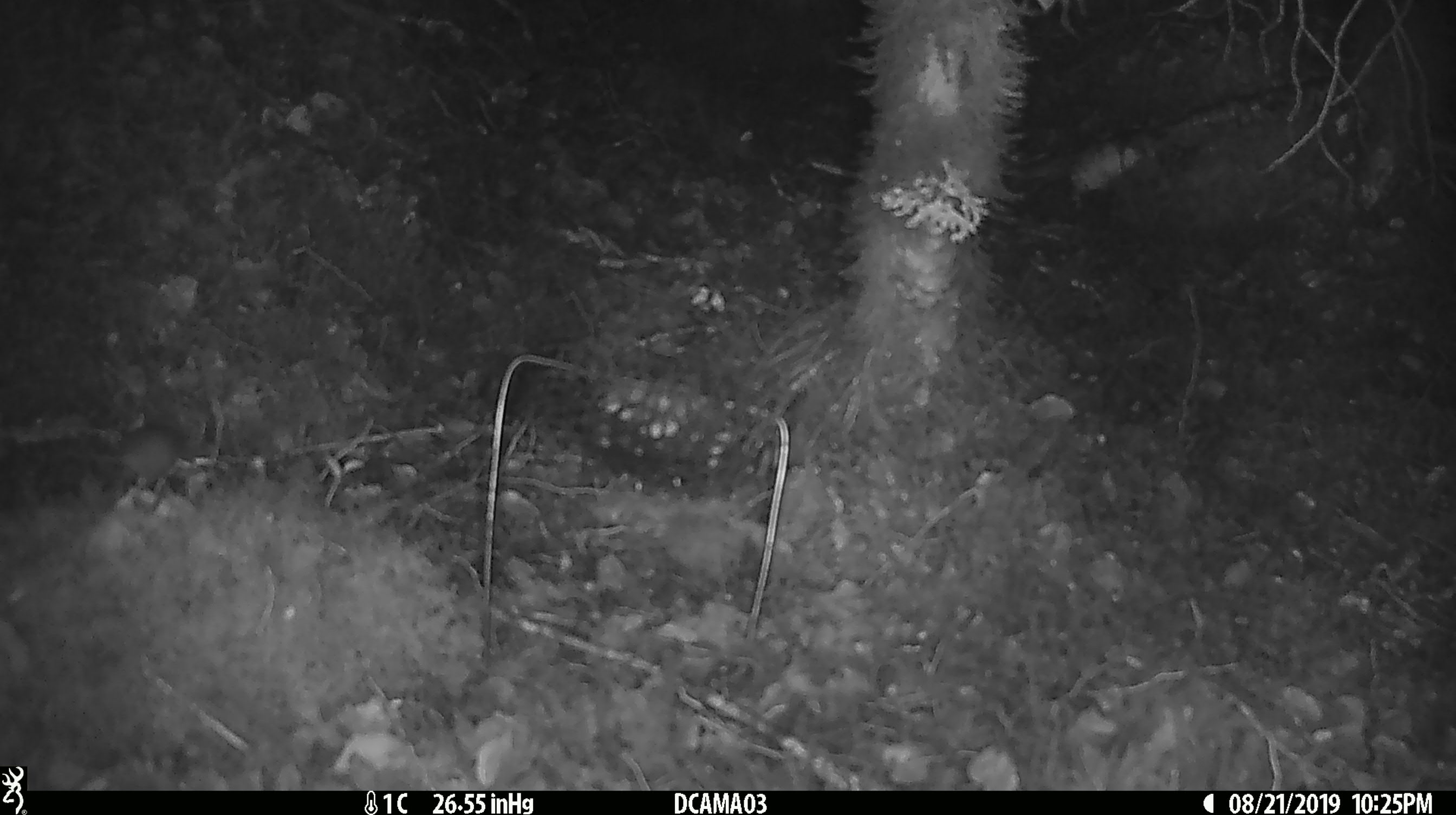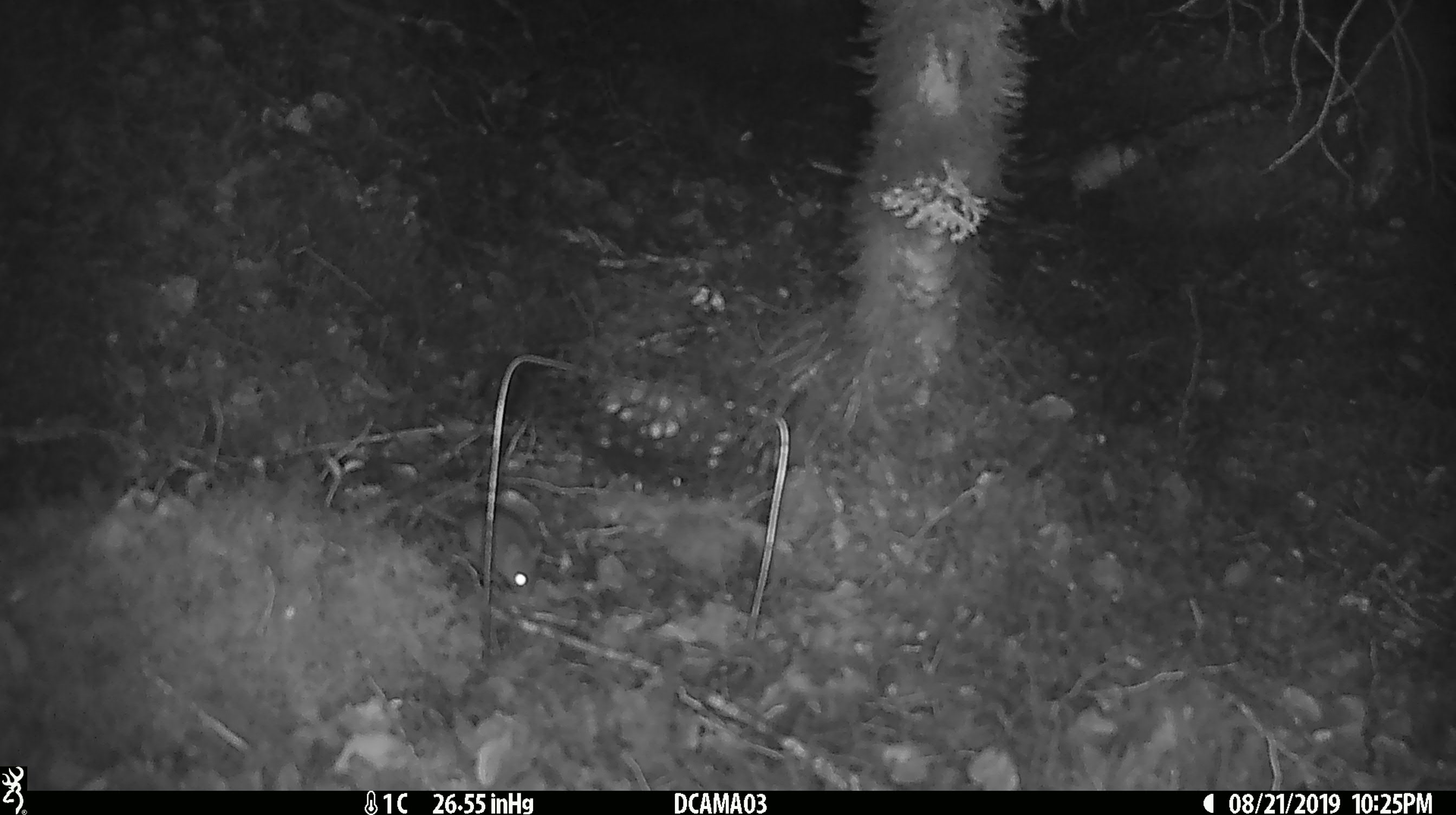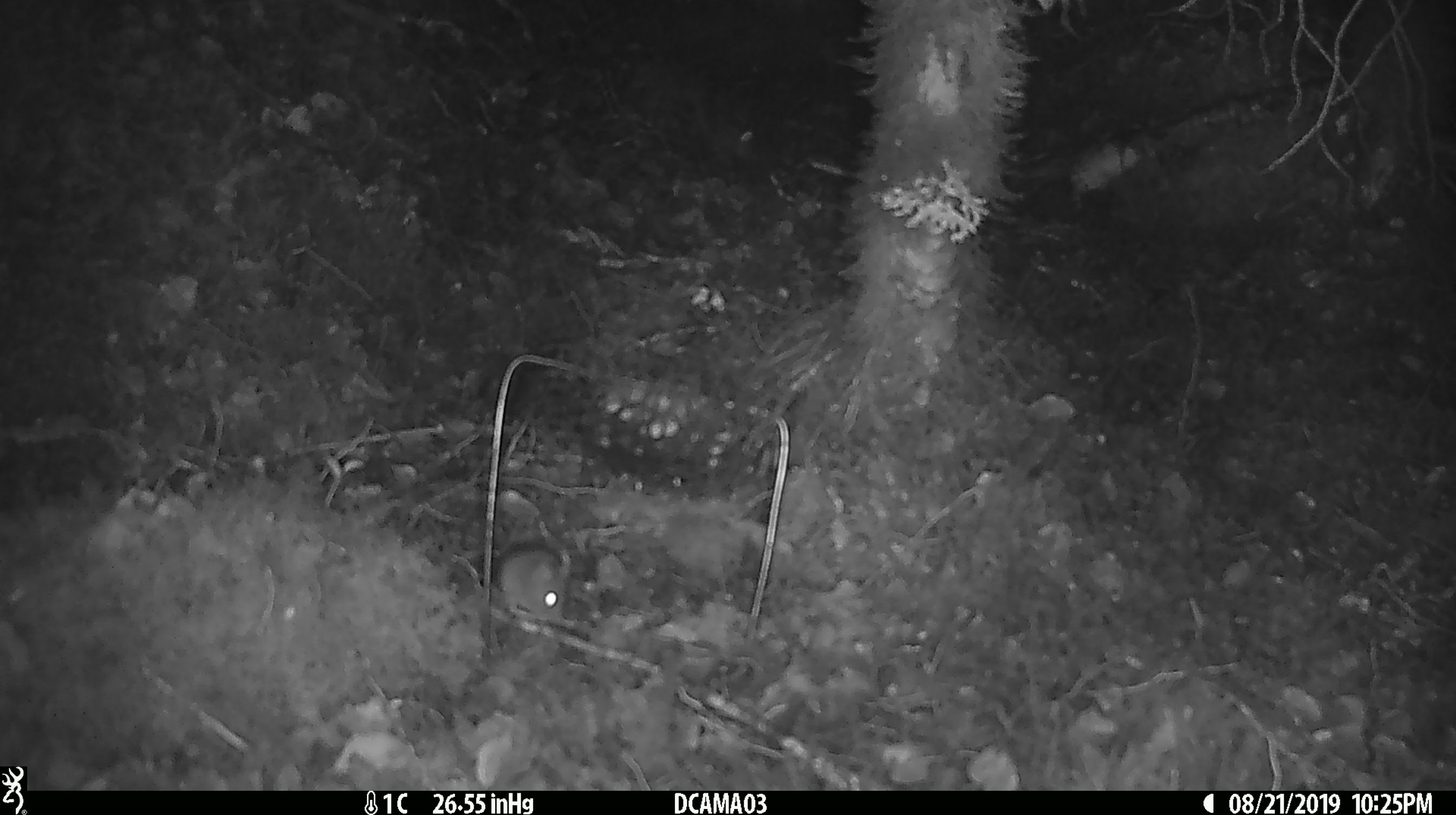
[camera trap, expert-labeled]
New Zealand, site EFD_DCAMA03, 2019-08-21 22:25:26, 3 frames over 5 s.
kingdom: Animalia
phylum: Chordata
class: Mammalia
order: Rodentia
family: Muridae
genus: Mus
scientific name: Mus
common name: mouse